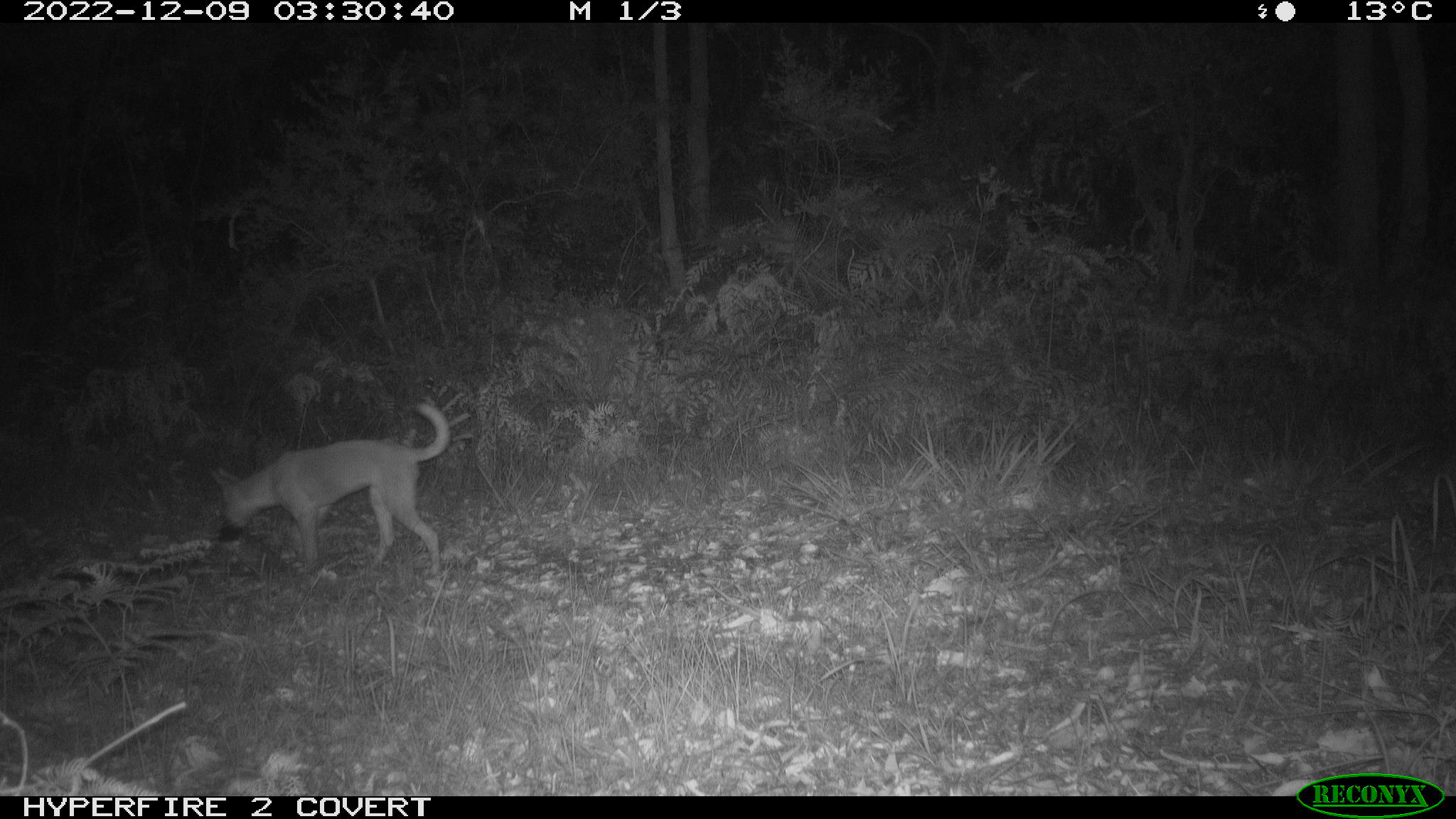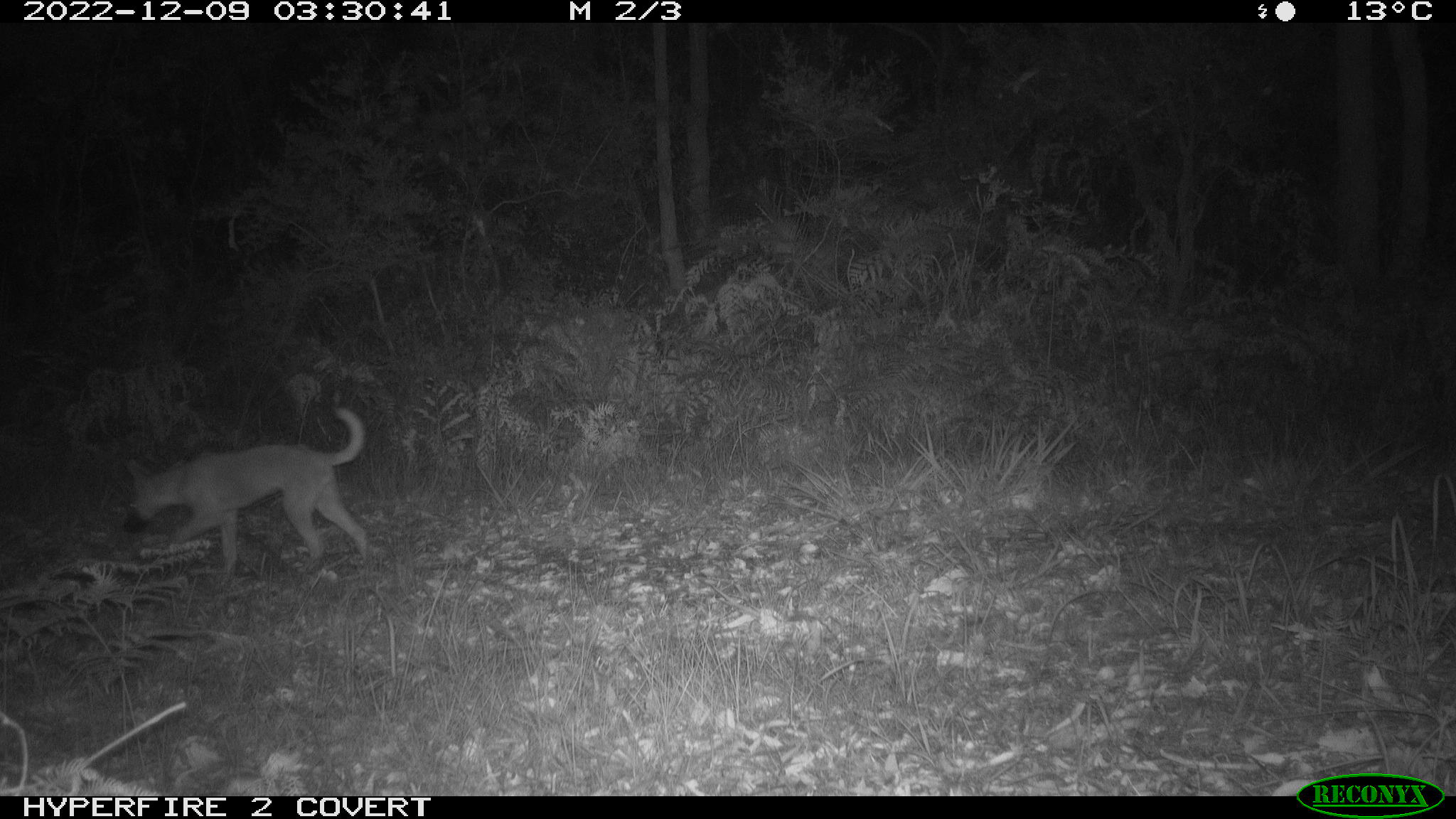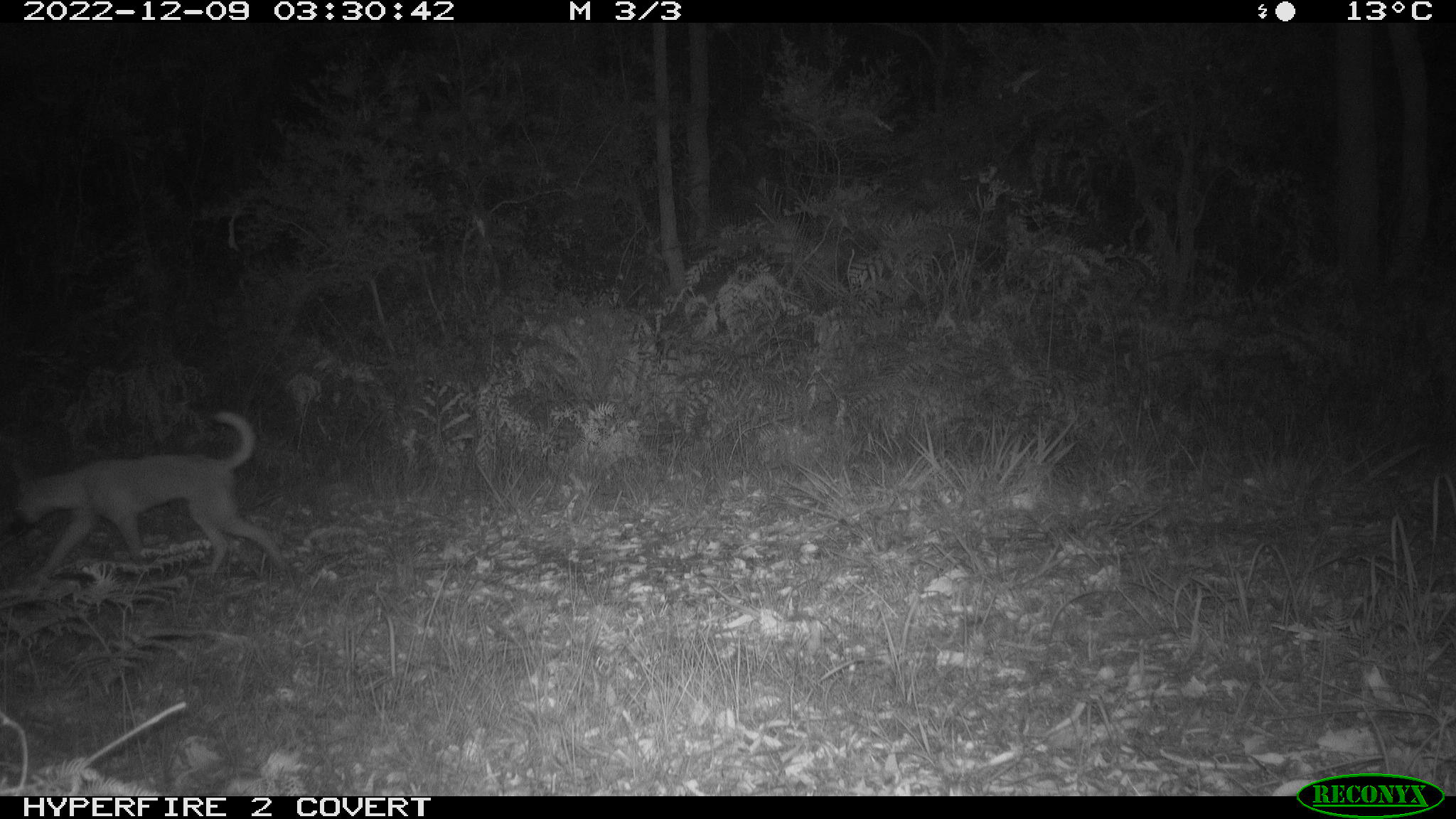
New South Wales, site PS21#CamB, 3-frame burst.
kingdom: Animalia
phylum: Chordata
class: Mammalia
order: Carnivora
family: Canidae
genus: Canis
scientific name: Canis familiaris dingo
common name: dingo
Dingo (Canis familiaris dingo).